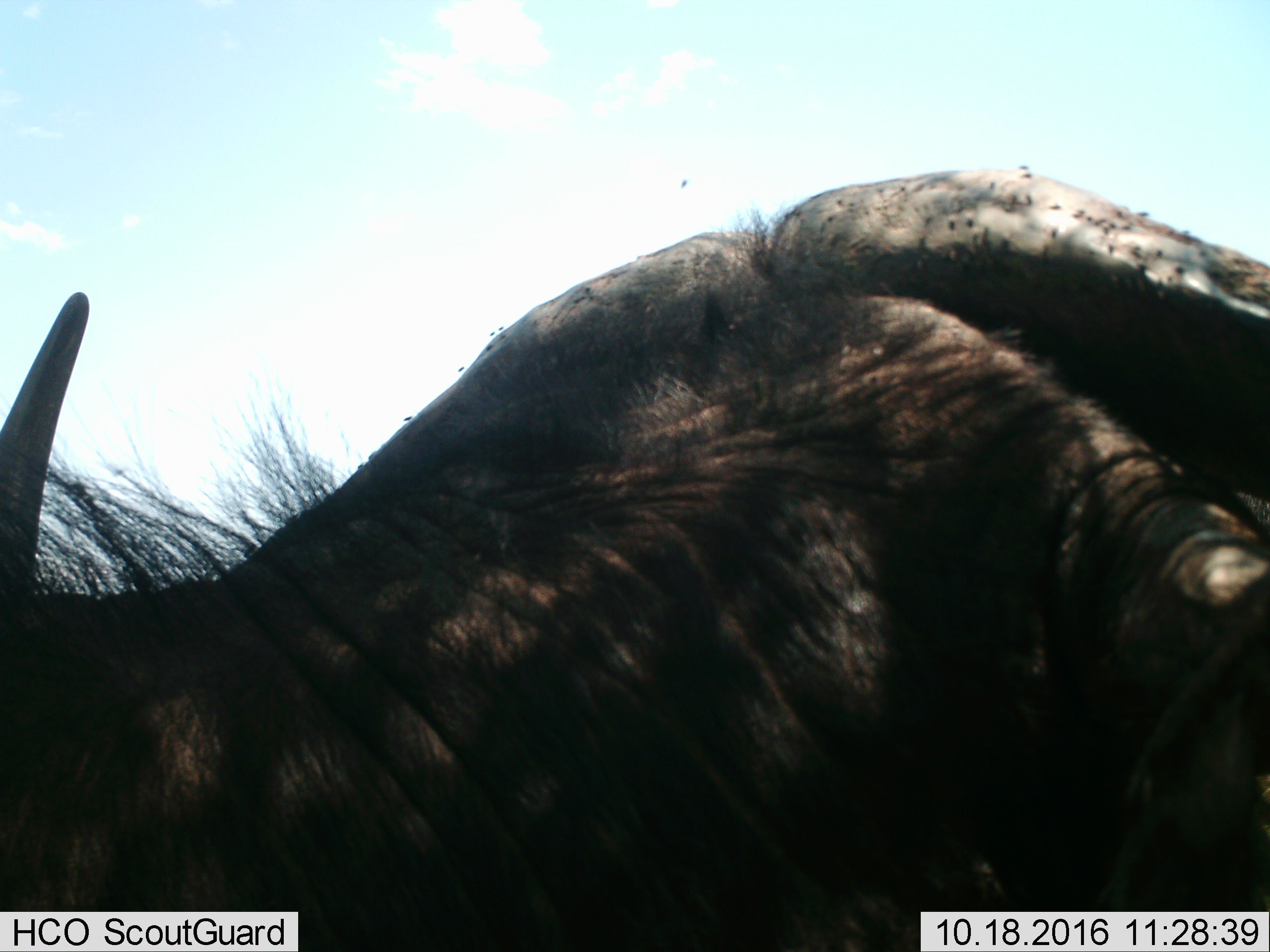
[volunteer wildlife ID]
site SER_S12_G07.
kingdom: Animalia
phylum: Chordata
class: Mammalia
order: Artiodactyla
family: Bovidae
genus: Connochaetes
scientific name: Connochaetes taurinus taurinus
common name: blue wildebeest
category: wildebeestblue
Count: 1.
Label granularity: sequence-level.